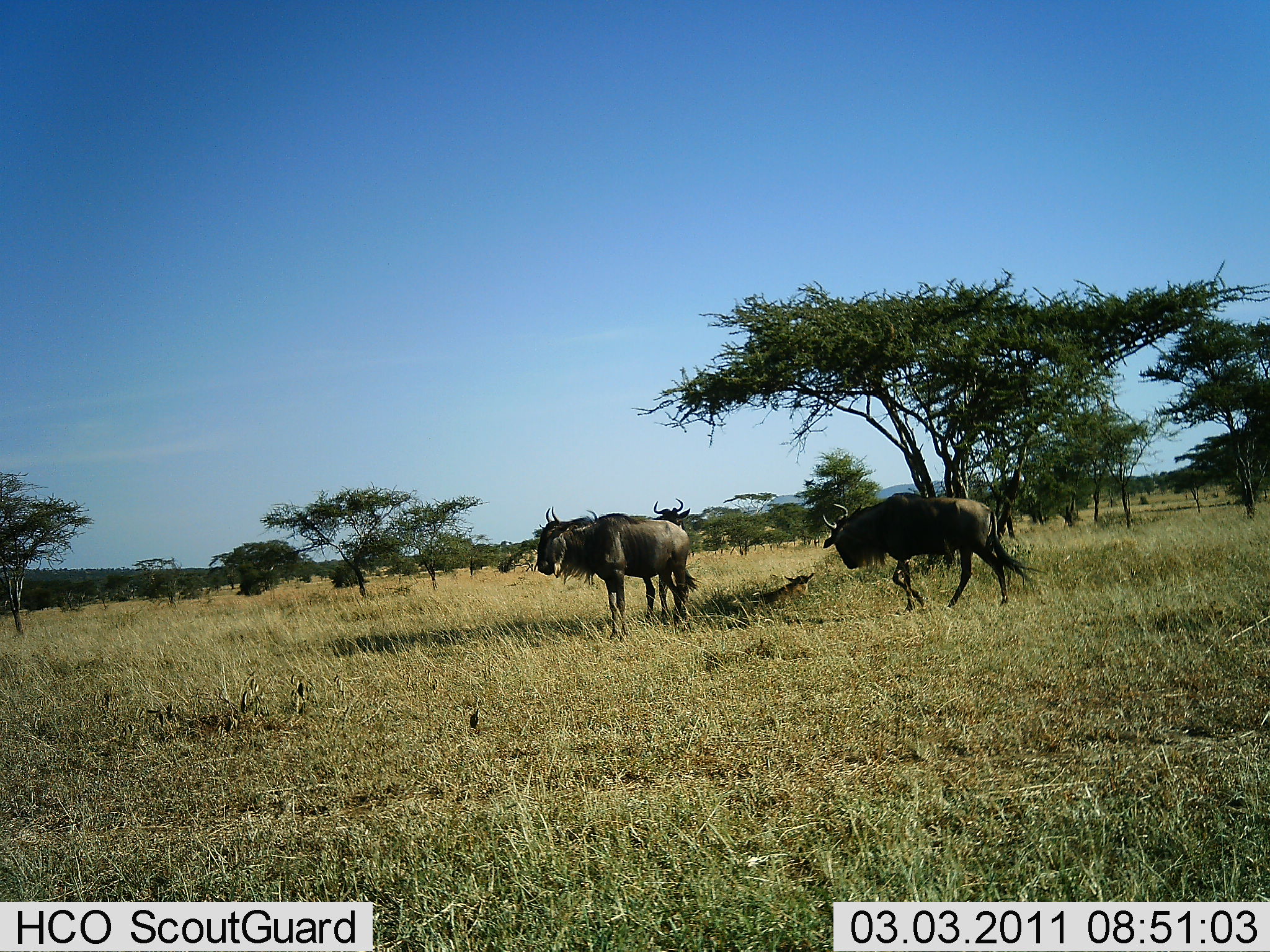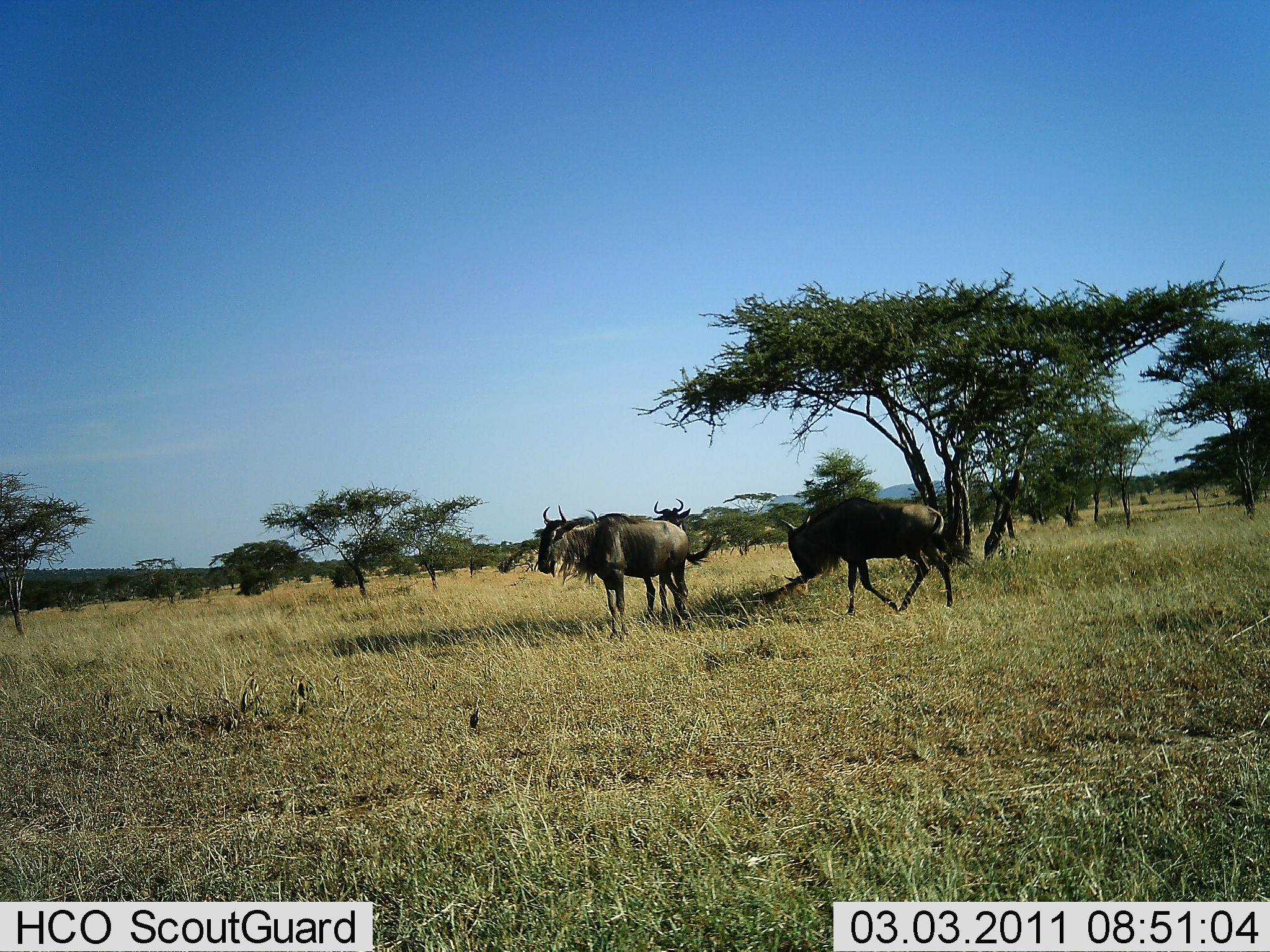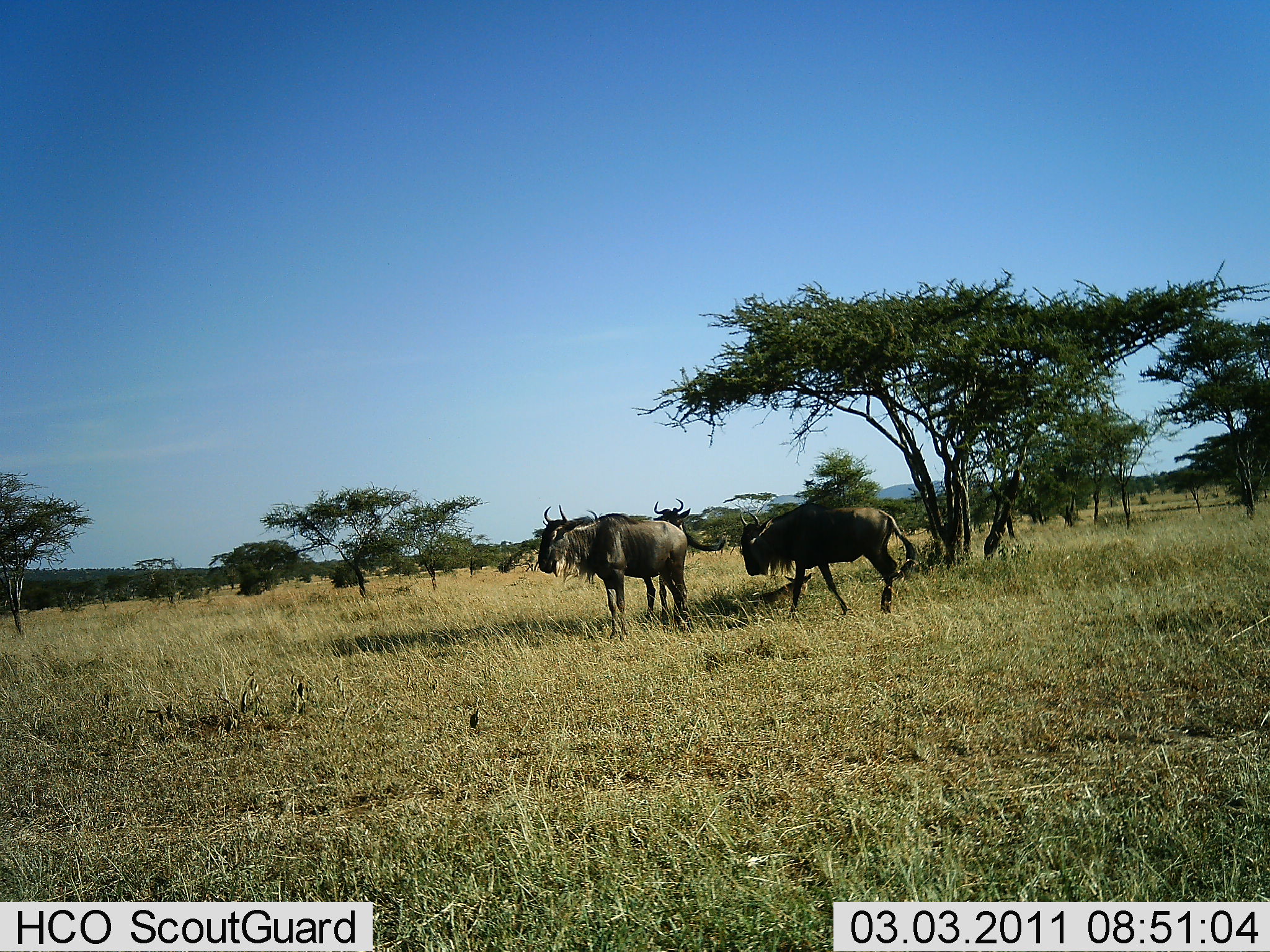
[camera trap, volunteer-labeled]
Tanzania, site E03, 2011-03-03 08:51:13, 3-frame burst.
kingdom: Animalia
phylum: Chordata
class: Mammalia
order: Artiodactyla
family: Bovidae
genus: Connochaetes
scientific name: Connochaetes taurinus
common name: blue wildebeest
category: wildebeest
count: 3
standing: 80%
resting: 0%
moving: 100%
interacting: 0%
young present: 0%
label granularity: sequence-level